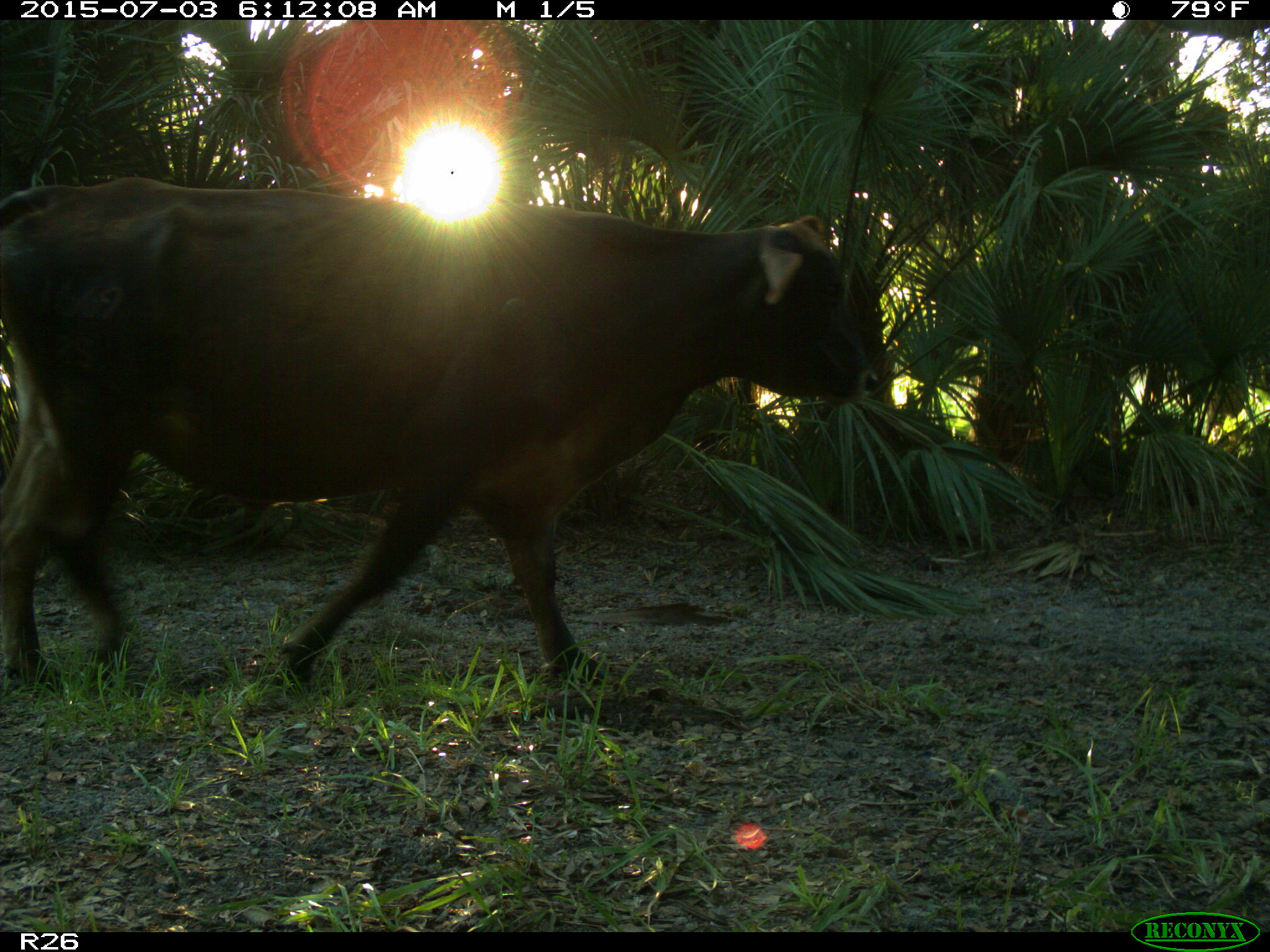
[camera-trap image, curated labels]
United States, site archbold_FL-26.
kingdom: Animalia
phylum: Chordata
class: Mammalia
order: Artiodactyla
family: Bovidae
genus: Bos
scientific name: Bos taurus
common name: domestic cow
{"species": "Bos taurus (domestic cow)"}